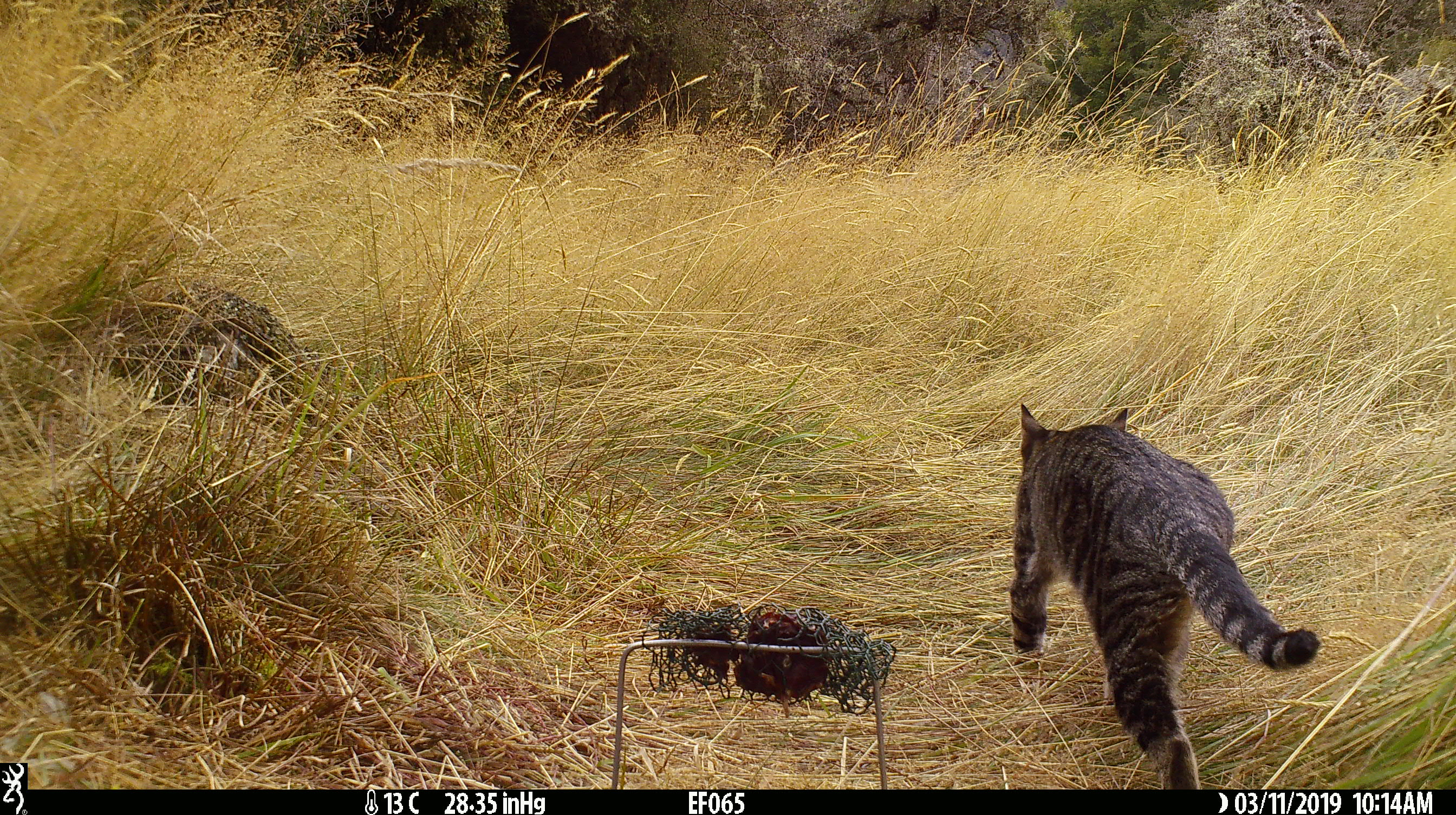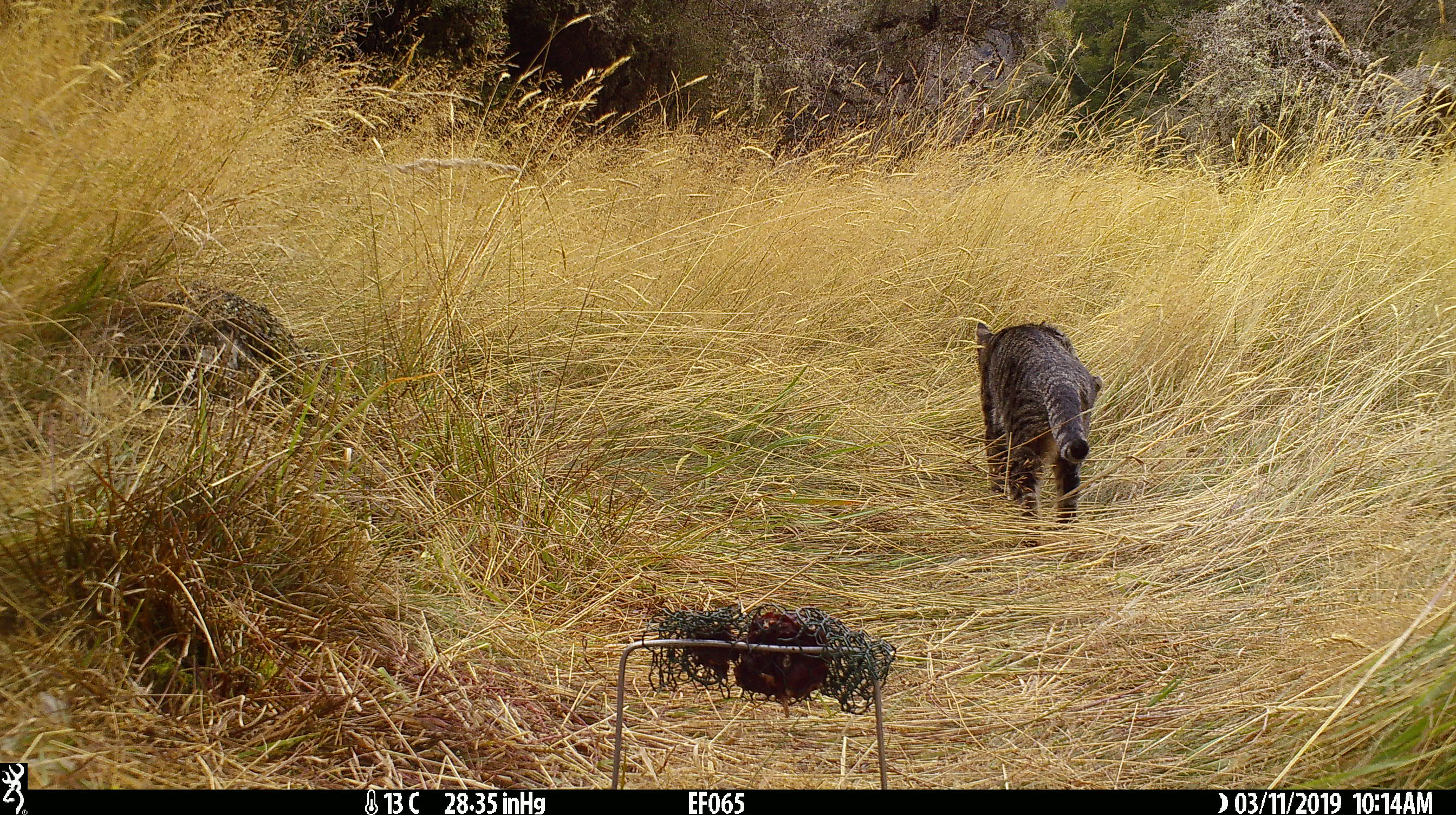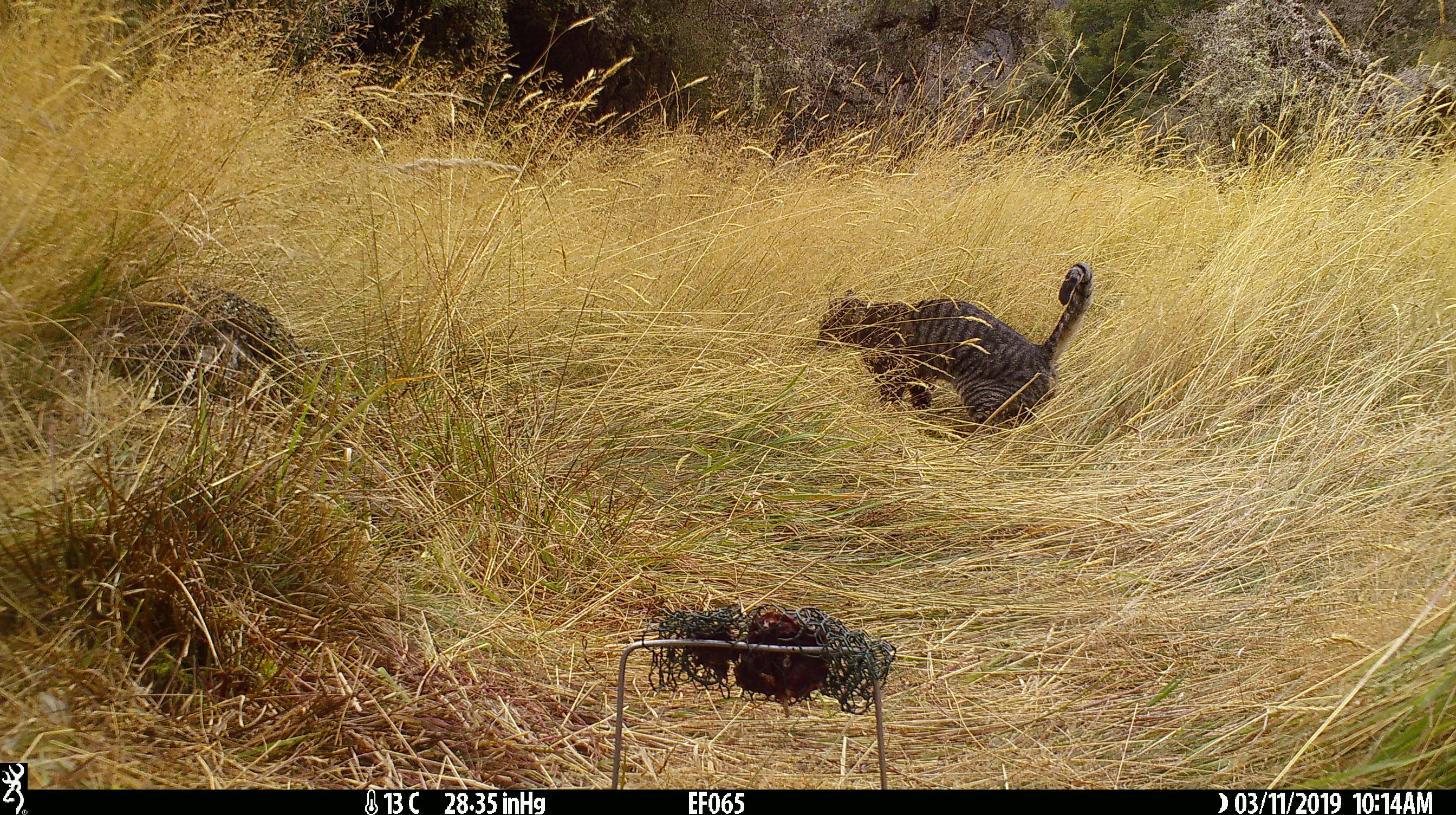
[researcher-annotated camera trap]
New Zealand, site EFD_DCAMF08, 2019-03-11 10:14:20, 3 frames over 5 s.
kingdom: Animalia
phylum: Chordata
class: Mammalia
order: Carnivora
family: Felidae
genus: Felis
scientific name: Felis catus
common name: domestic cat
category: cat